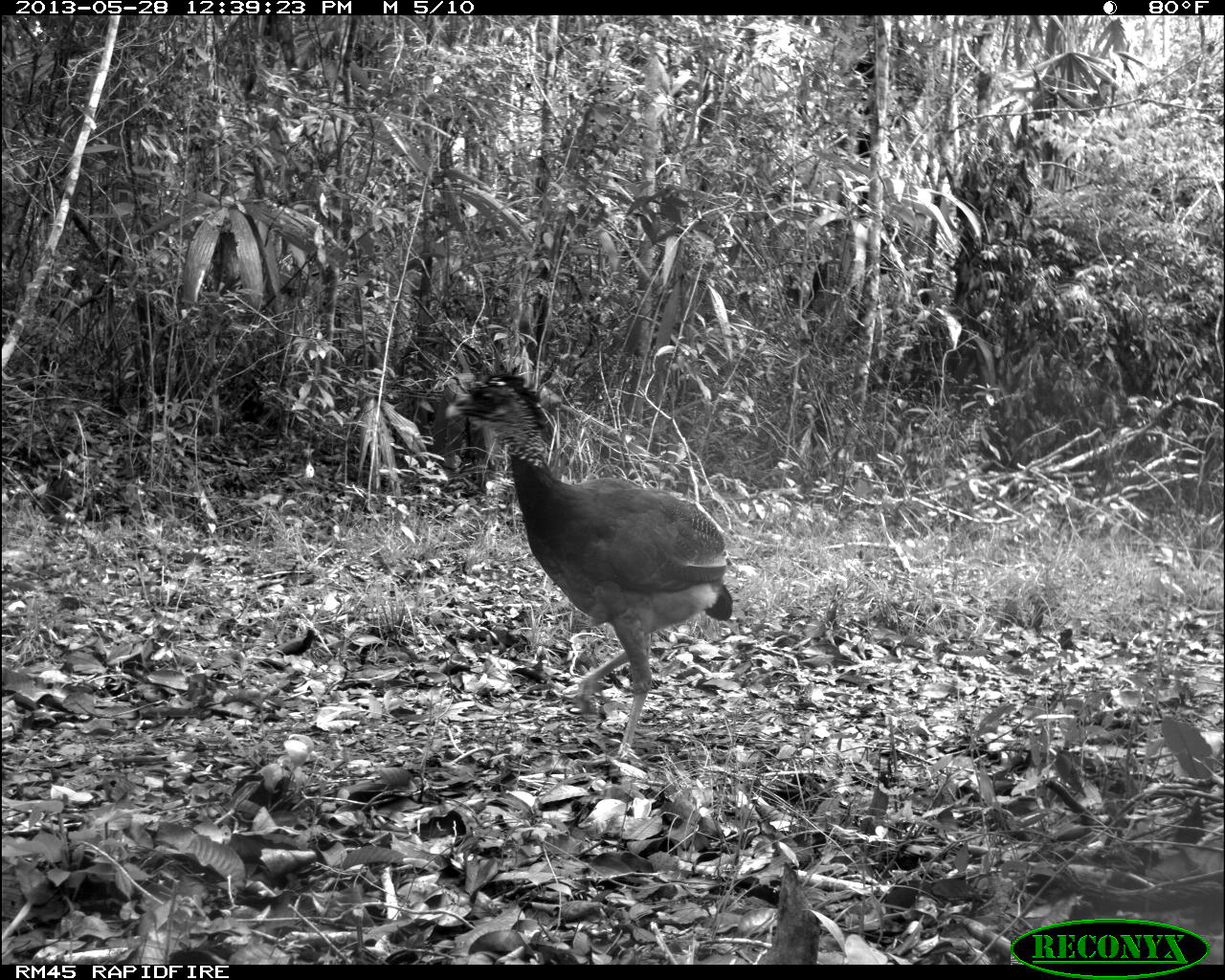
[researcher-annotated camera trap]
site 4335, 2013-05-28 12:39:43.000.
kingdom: Animalia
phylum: Chordata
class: Aves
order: Galliformes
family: Cracidae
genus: Crax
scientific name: Crax rubra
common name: great curassow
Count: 1.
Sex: female.